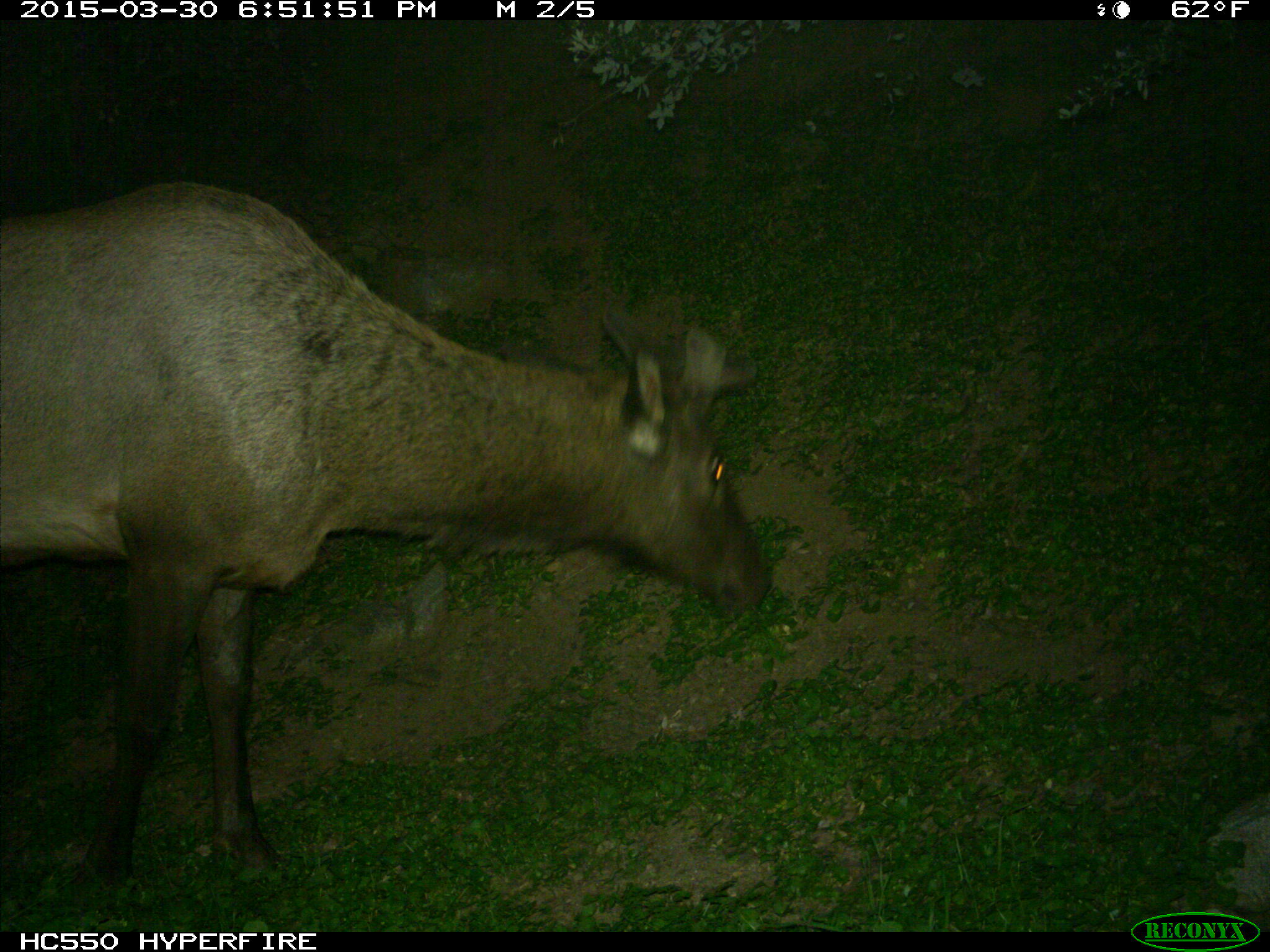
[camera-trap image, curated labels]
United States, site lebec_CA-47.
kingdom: Animalia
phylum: Chordata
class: Mammalia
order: Artiodactyla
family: Cervidae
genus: Cervus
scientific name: Cervus canadensis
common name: elk